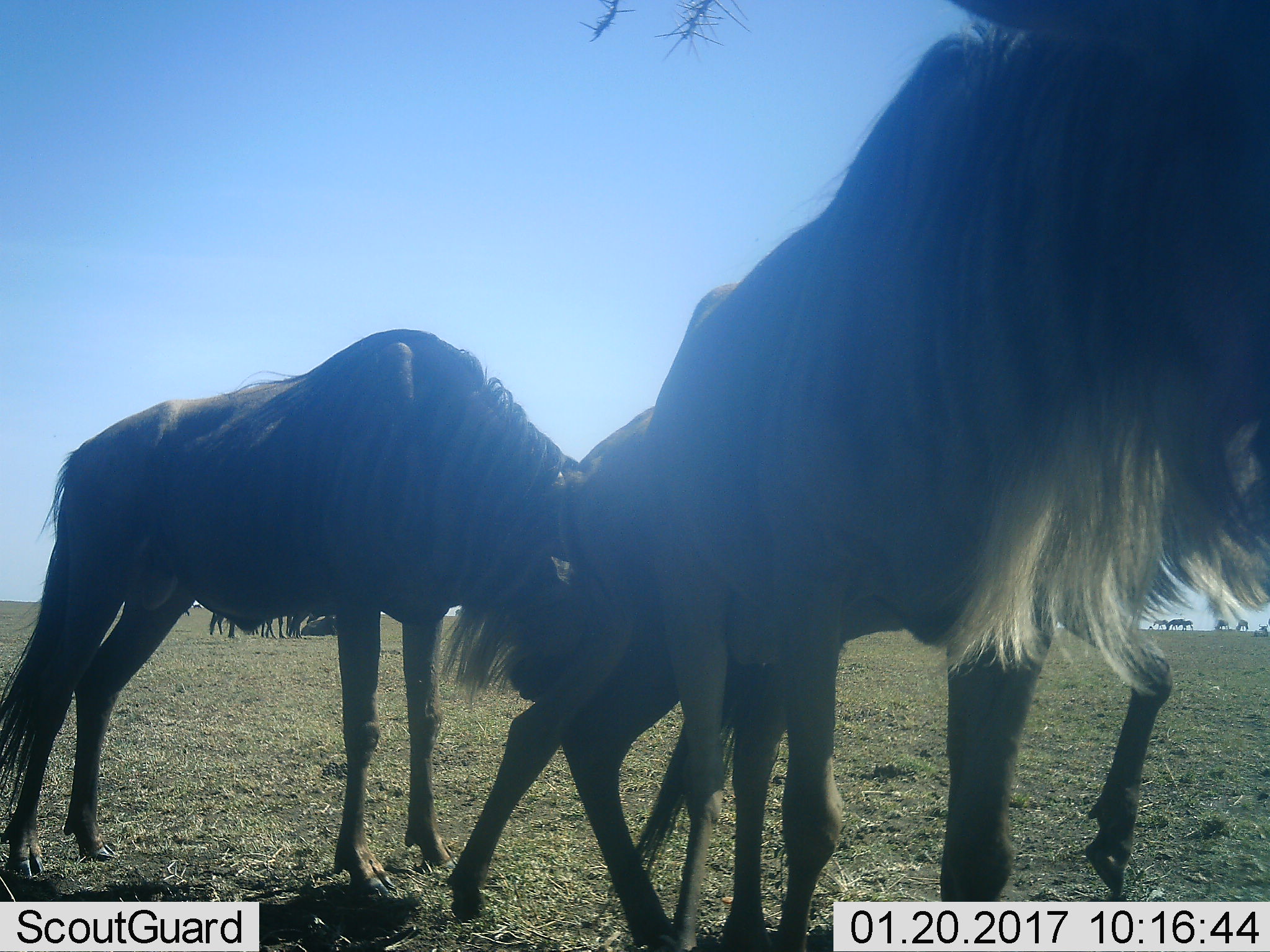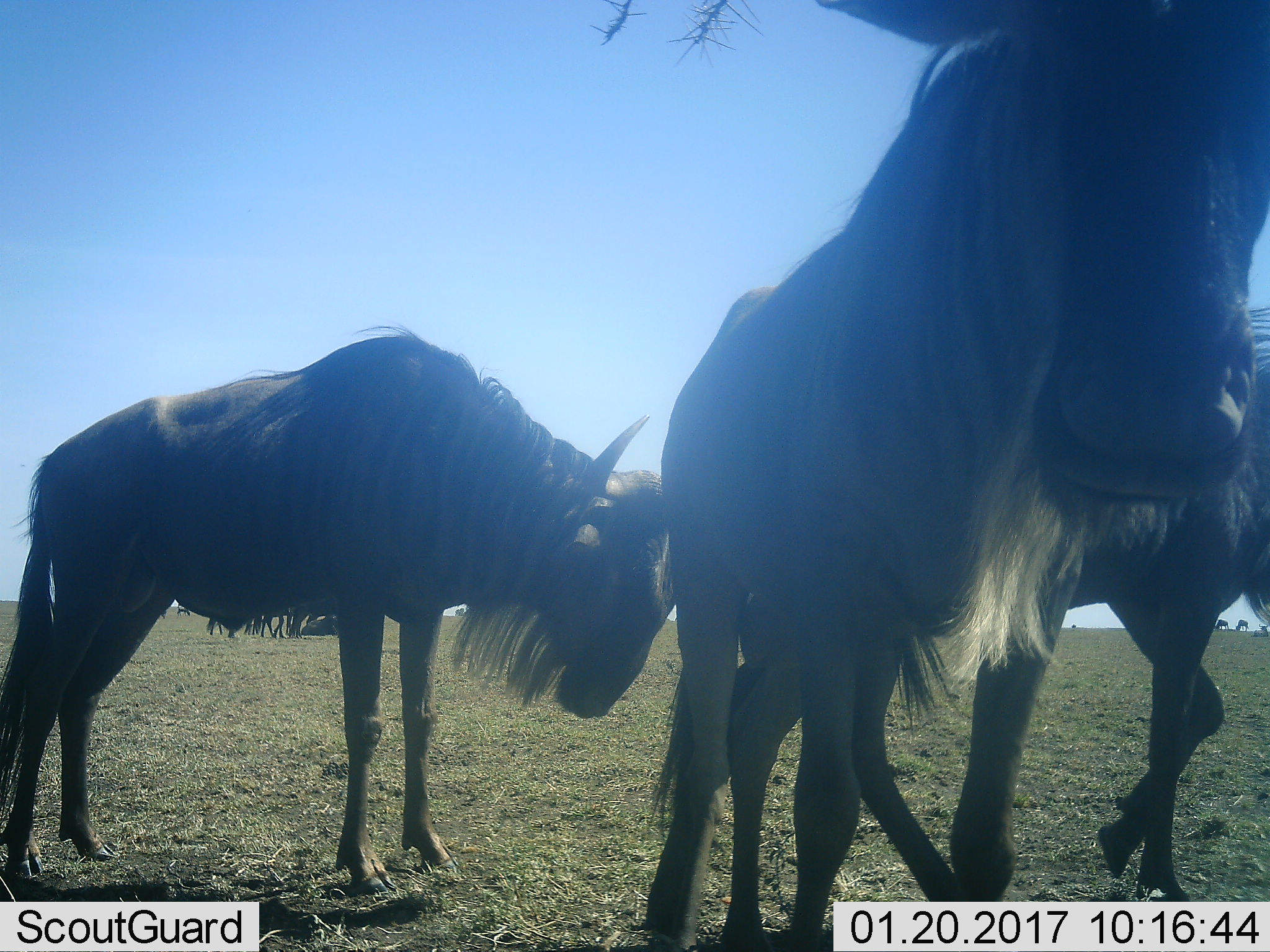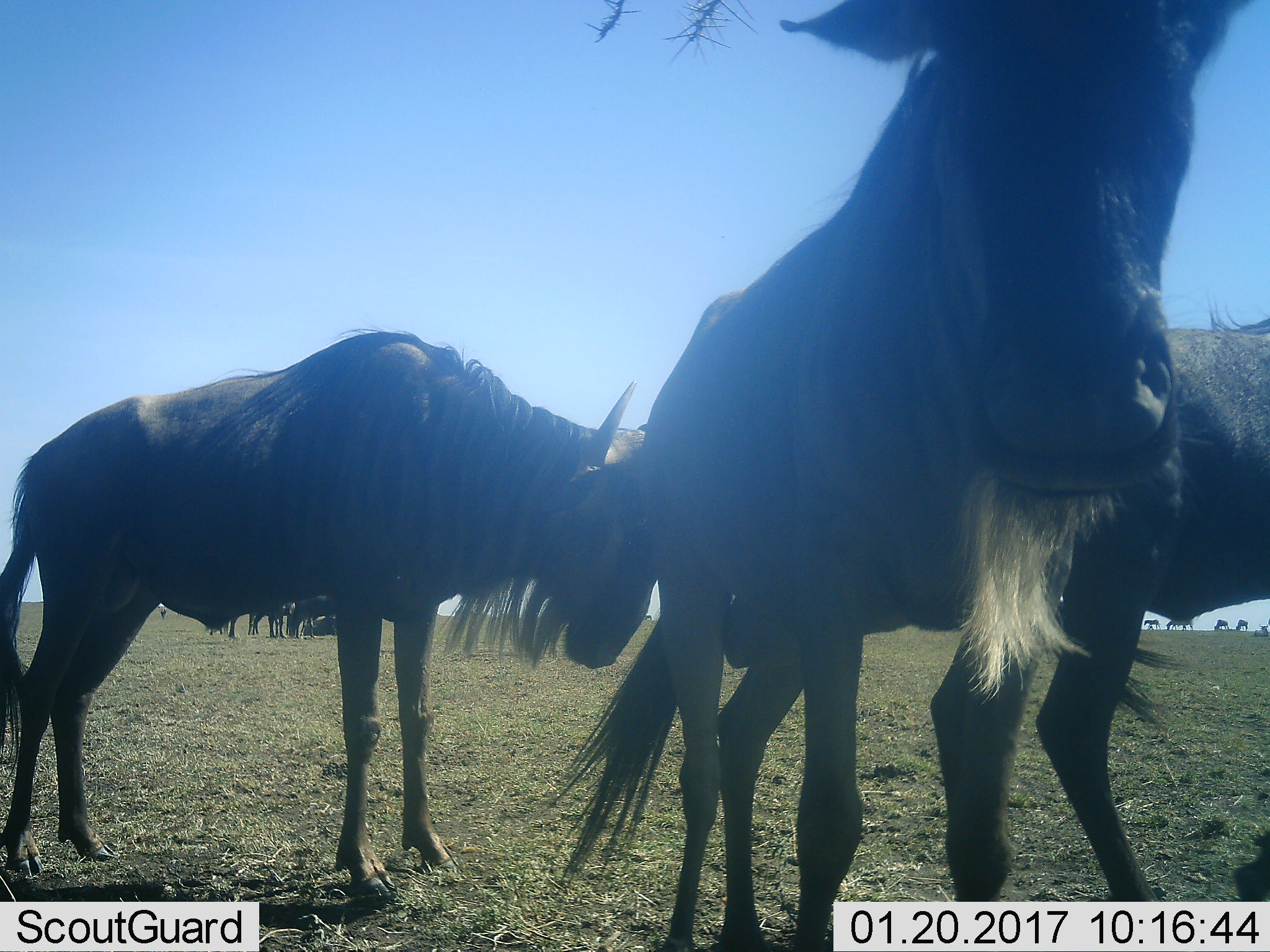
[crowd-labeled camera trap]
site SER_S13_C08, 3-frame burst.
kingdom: Animalia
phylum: Chordata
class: Mammalia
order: Artiodactyla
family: Bovidae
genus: Connochaetes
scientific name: Connochaetes taurinus taurinus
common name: blue wildebeest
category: wildebeestblue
Wildebeestblue (blue wildebeest) (Connochaetes taurinus taurinus), count 11-50. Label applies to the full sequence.